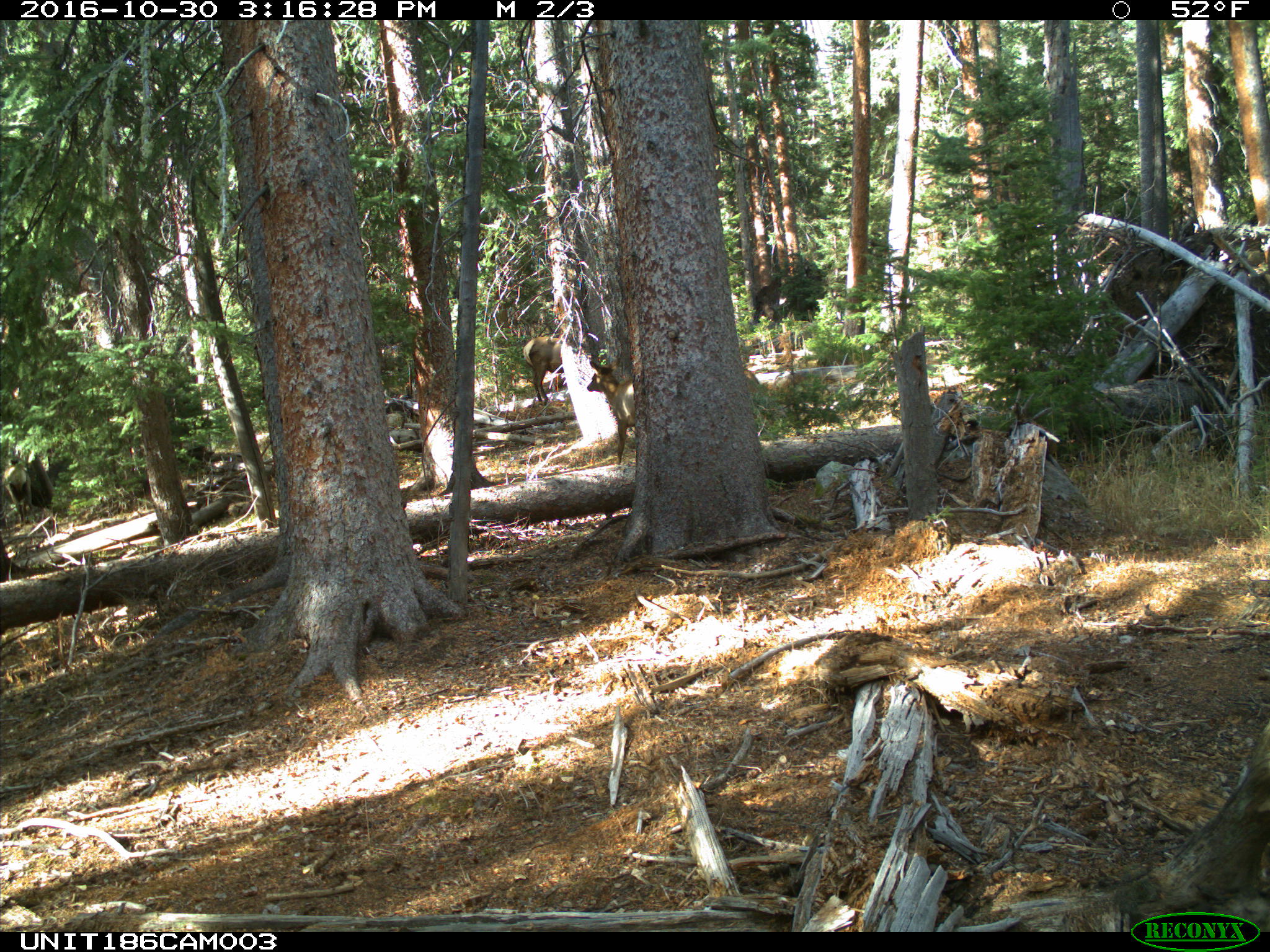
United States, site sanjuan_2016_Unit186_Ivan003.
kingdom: Animalia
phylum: Chordata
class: Mammalia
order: Artiodactyla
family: Cervidae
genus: Cervus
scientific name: Cervus elaphus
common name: red deer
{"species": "Cervus elaphus (red deer)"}